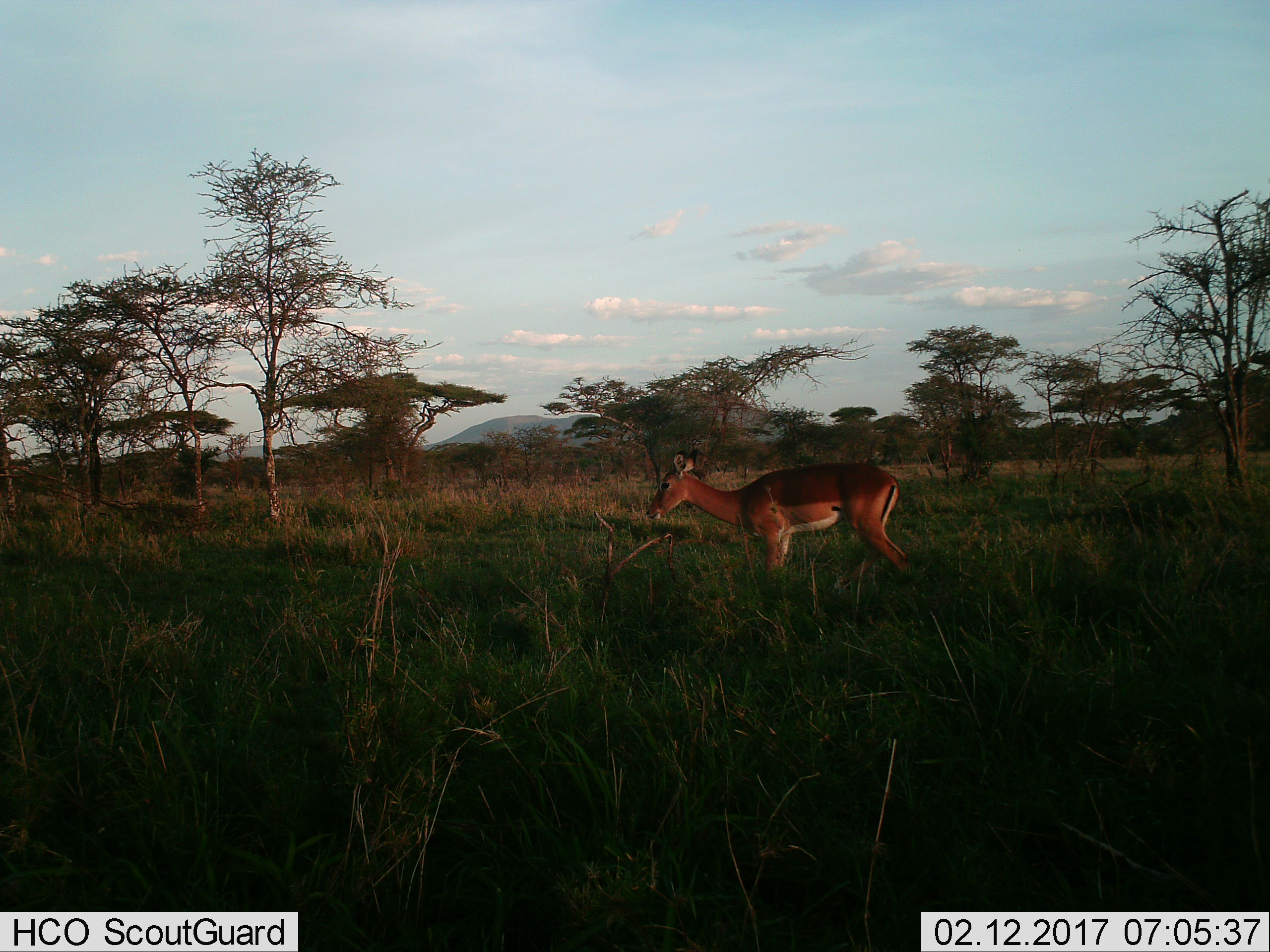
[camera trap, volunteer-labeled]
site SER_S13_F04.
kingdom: Animalia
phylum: Chordata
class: Mammalia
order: Artiodactyla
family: Bovidae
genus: Aepyceros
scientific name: Aepyceros melampus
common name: impala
Impala (Aepyceros melampus), count 1. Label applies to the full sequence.